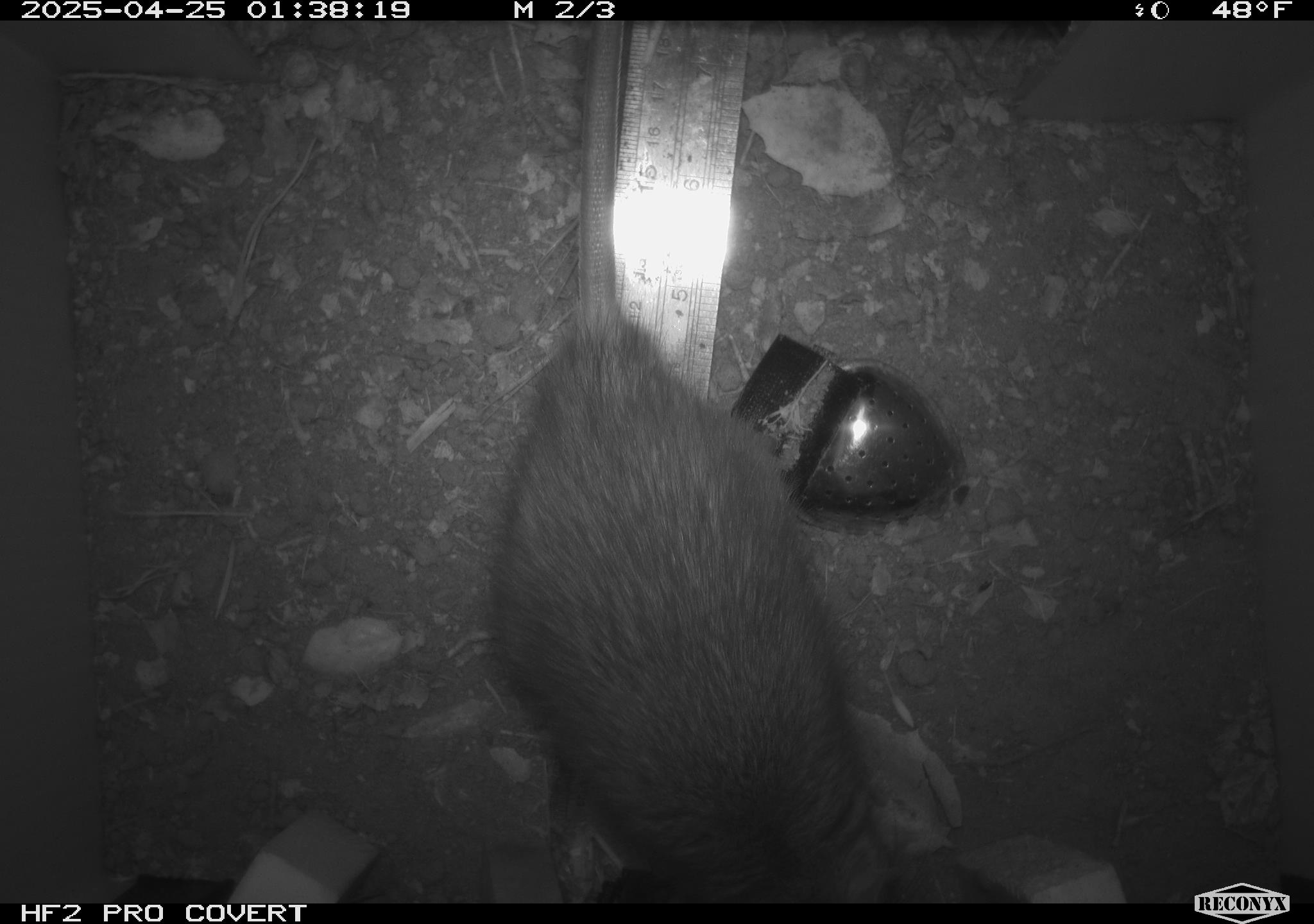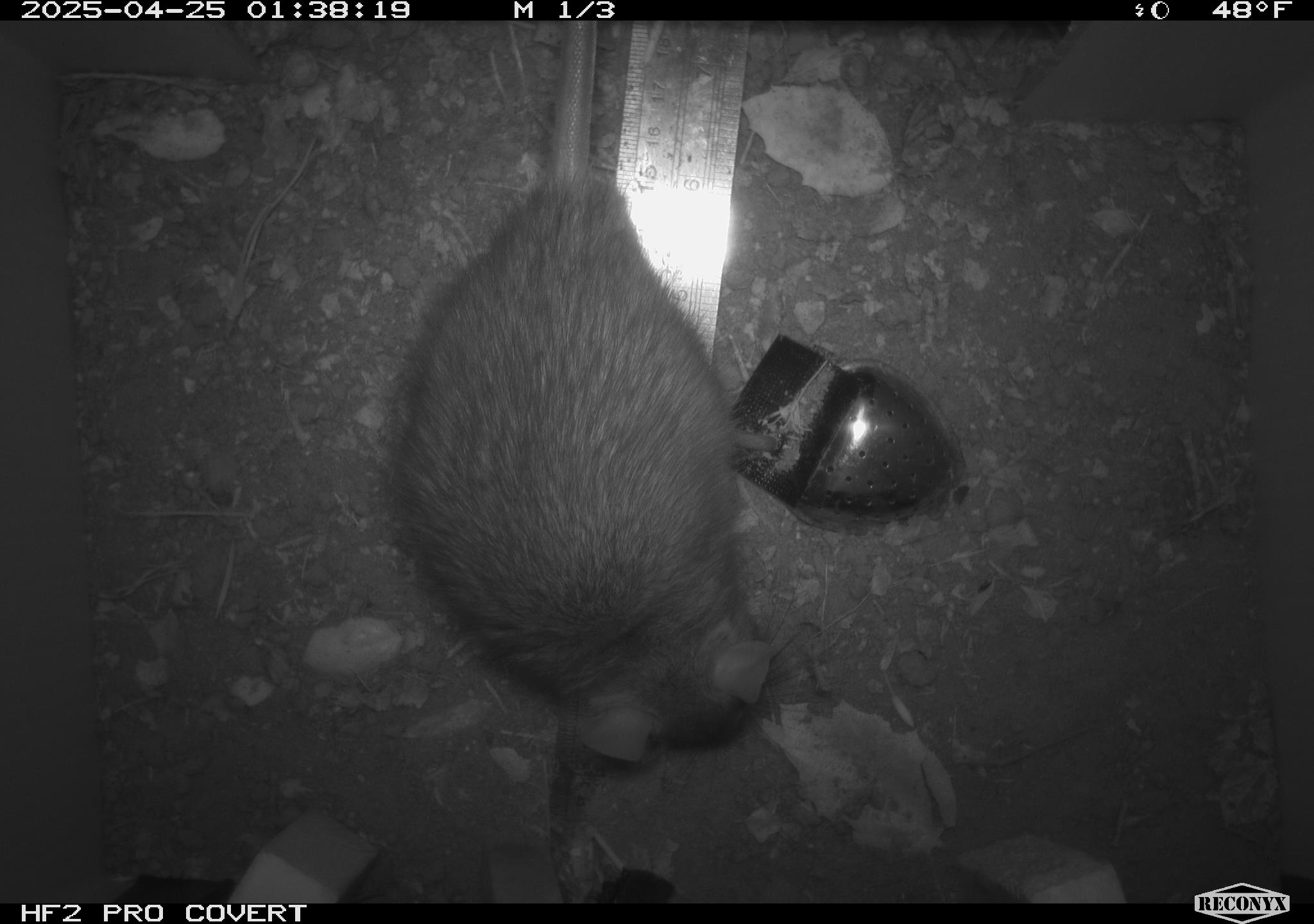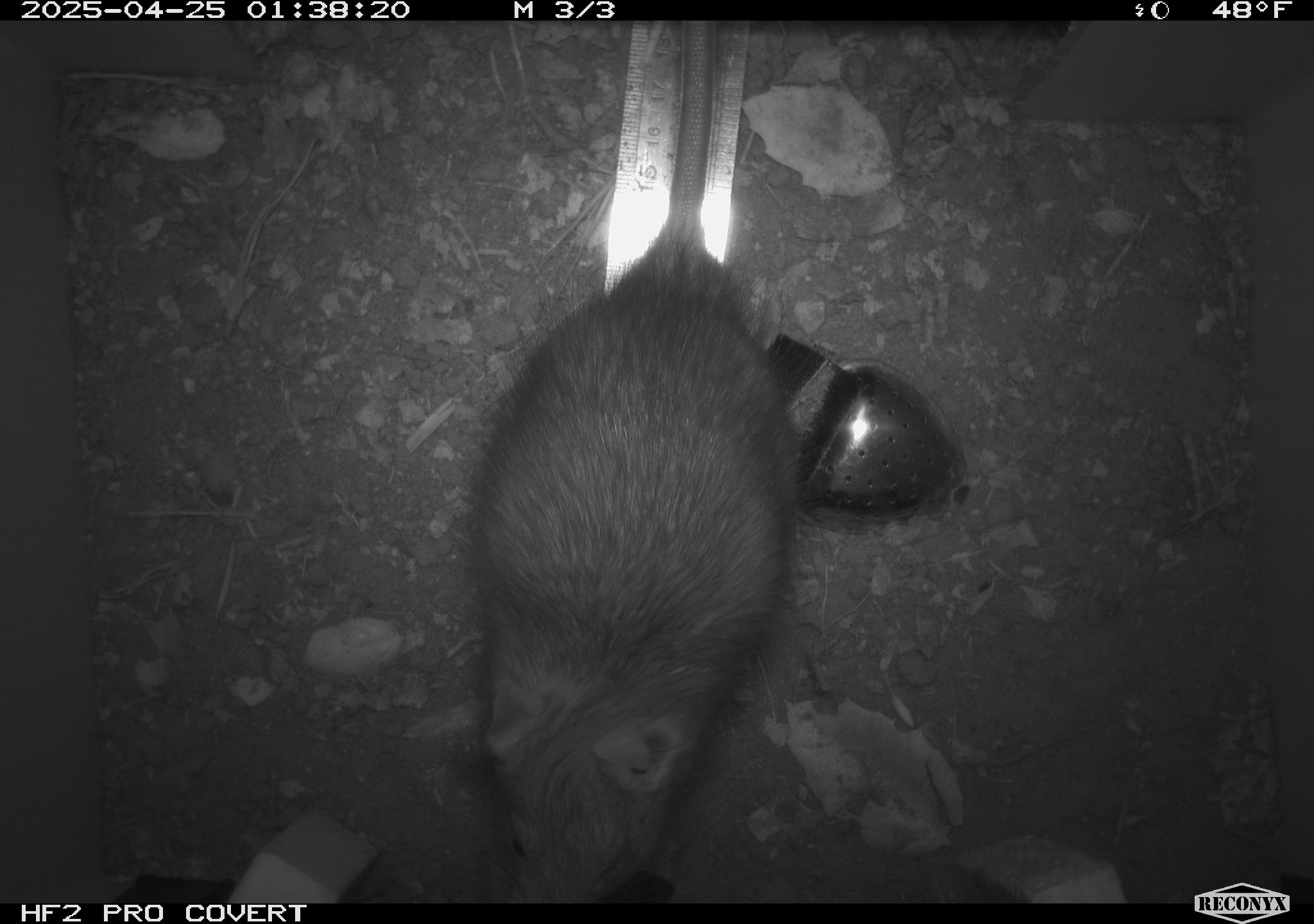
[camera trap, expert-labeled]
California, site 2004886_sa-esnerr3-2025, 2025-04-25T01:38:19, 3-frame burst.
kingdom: Animalia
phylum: Chordata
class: Mammalia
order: Rodentia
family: Muridae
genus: Rattus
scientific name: Rattus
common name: rat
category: rattus species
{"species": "rattus species (rat) (Rattus)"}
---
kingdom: Animalia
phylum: Chordata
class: Mammalia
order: Rodentia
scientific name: Rodentia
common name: rodent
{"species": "rodent (Rodentia)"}